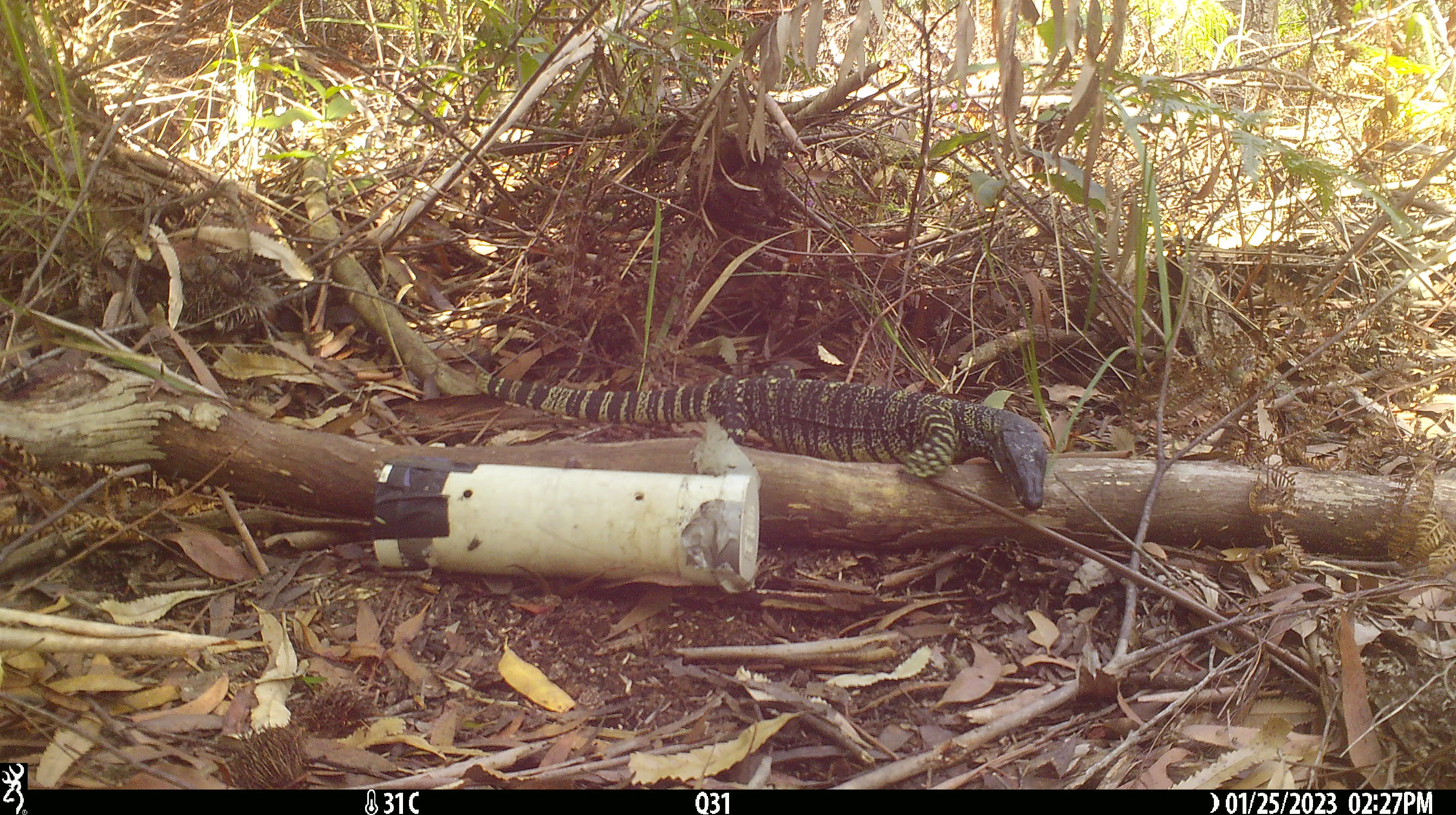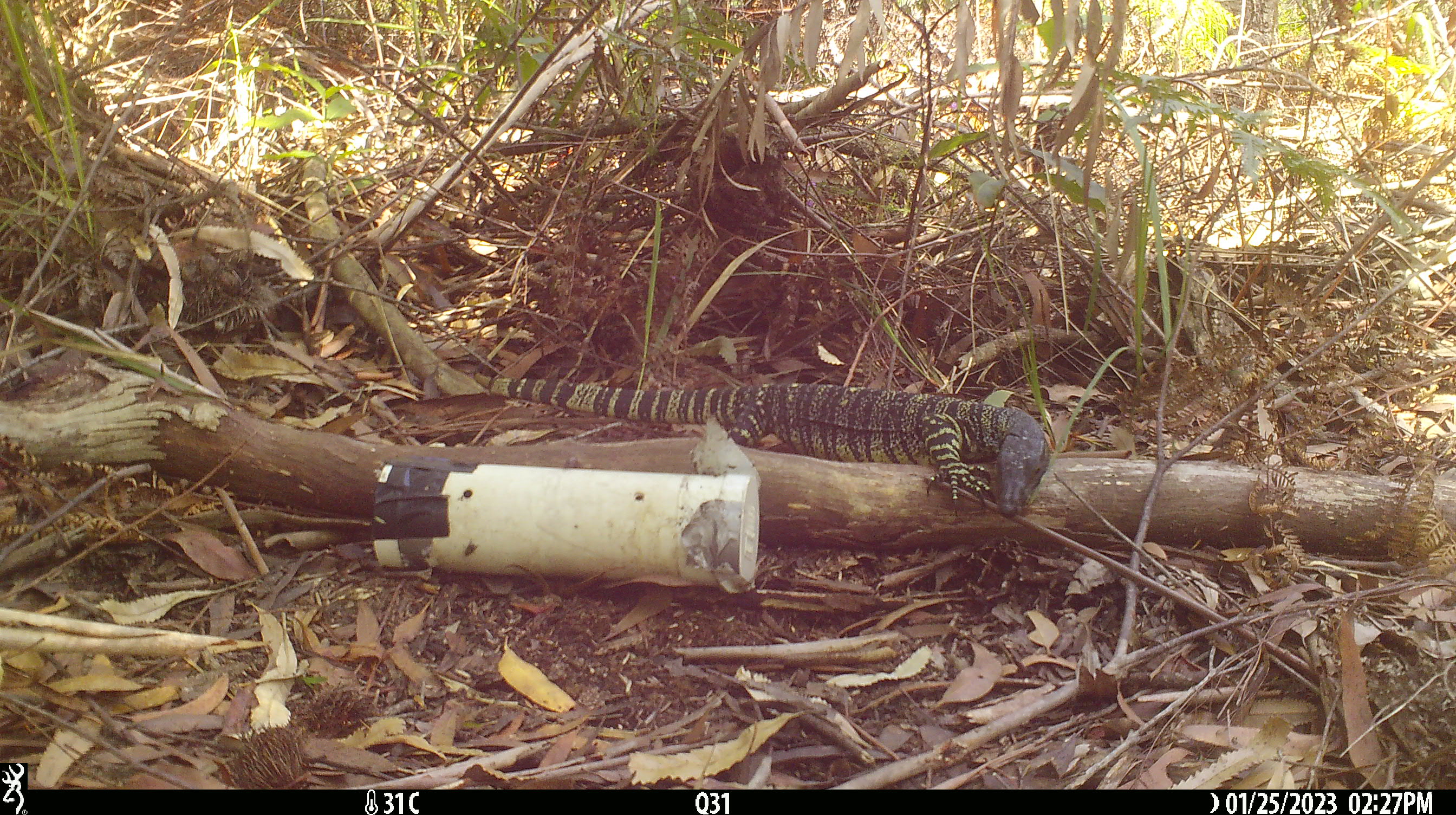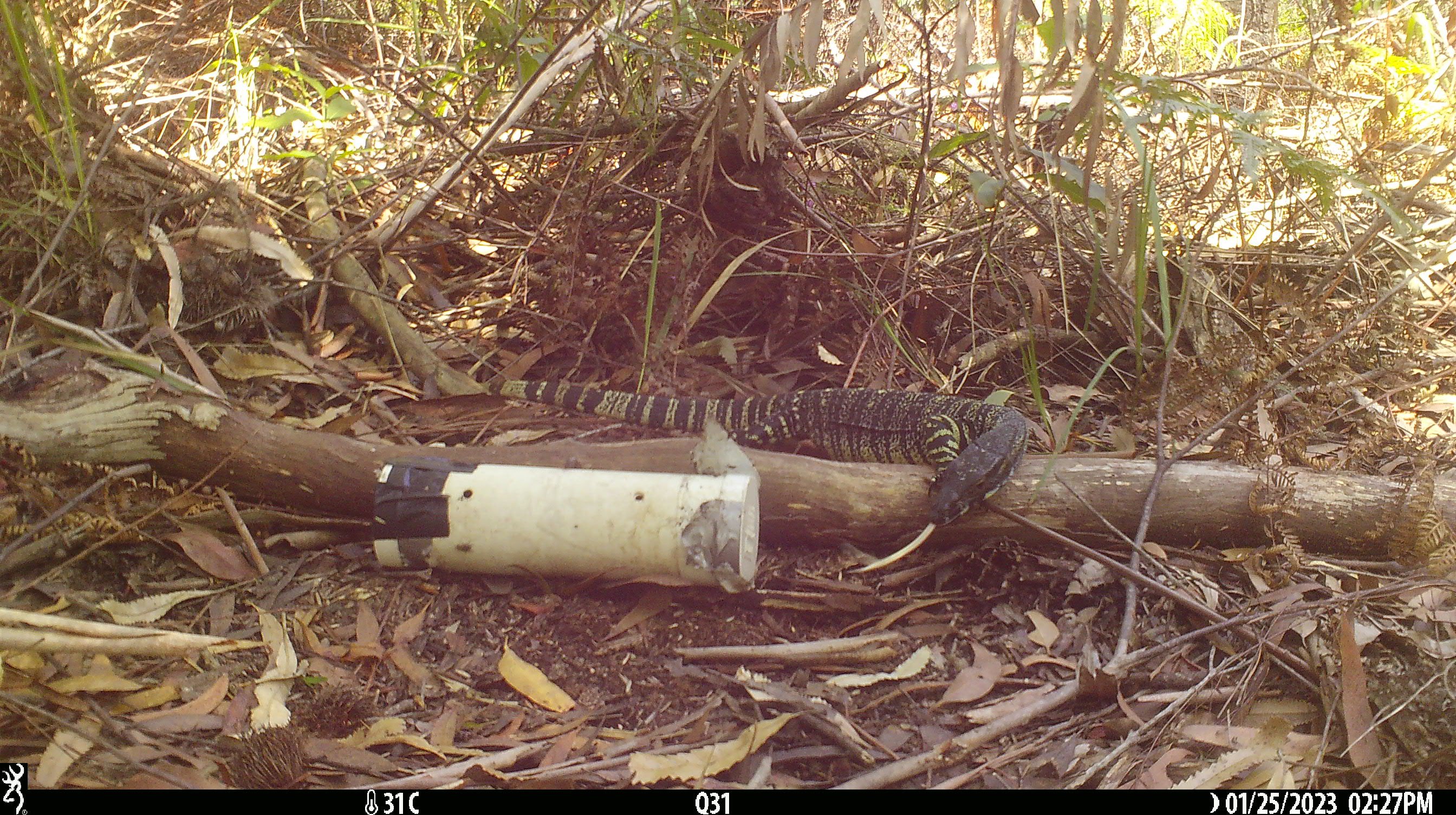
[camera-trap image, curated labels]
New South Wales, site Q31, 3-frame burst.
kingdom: Animalia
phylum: Chordata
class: Reptilia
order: Squamata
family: Varanidae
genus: Varanus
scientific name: Varanus varius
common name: lace monitor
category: goanna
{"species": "goanna (lace monitor) (Varanus varius)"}